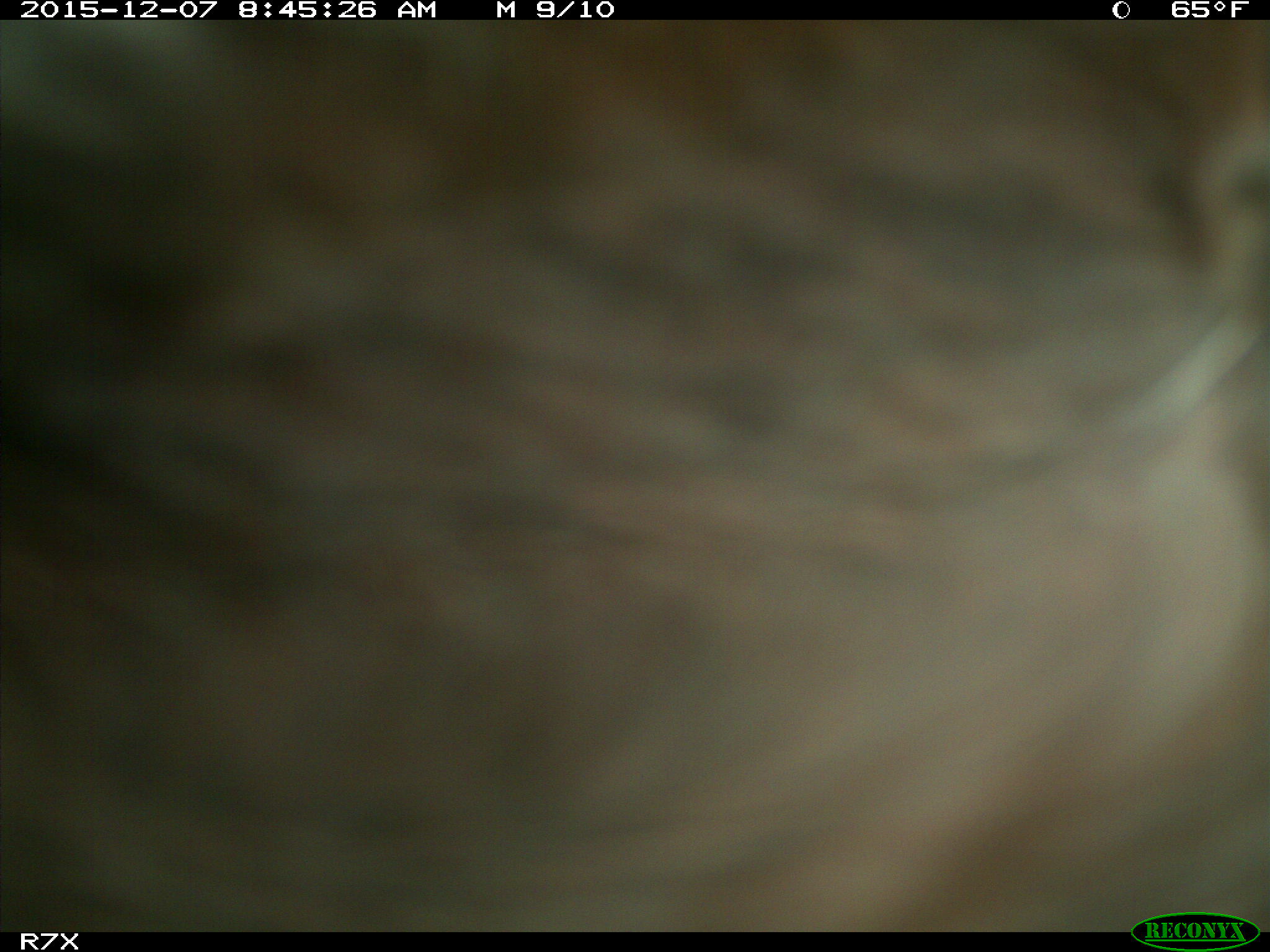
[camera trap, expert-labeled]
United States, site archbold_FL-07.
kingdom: Animalia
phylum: Chordata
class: Mammalia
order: Artiodactyla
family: Bovidae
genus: Bos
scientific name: Bos taurus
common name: domestic cow